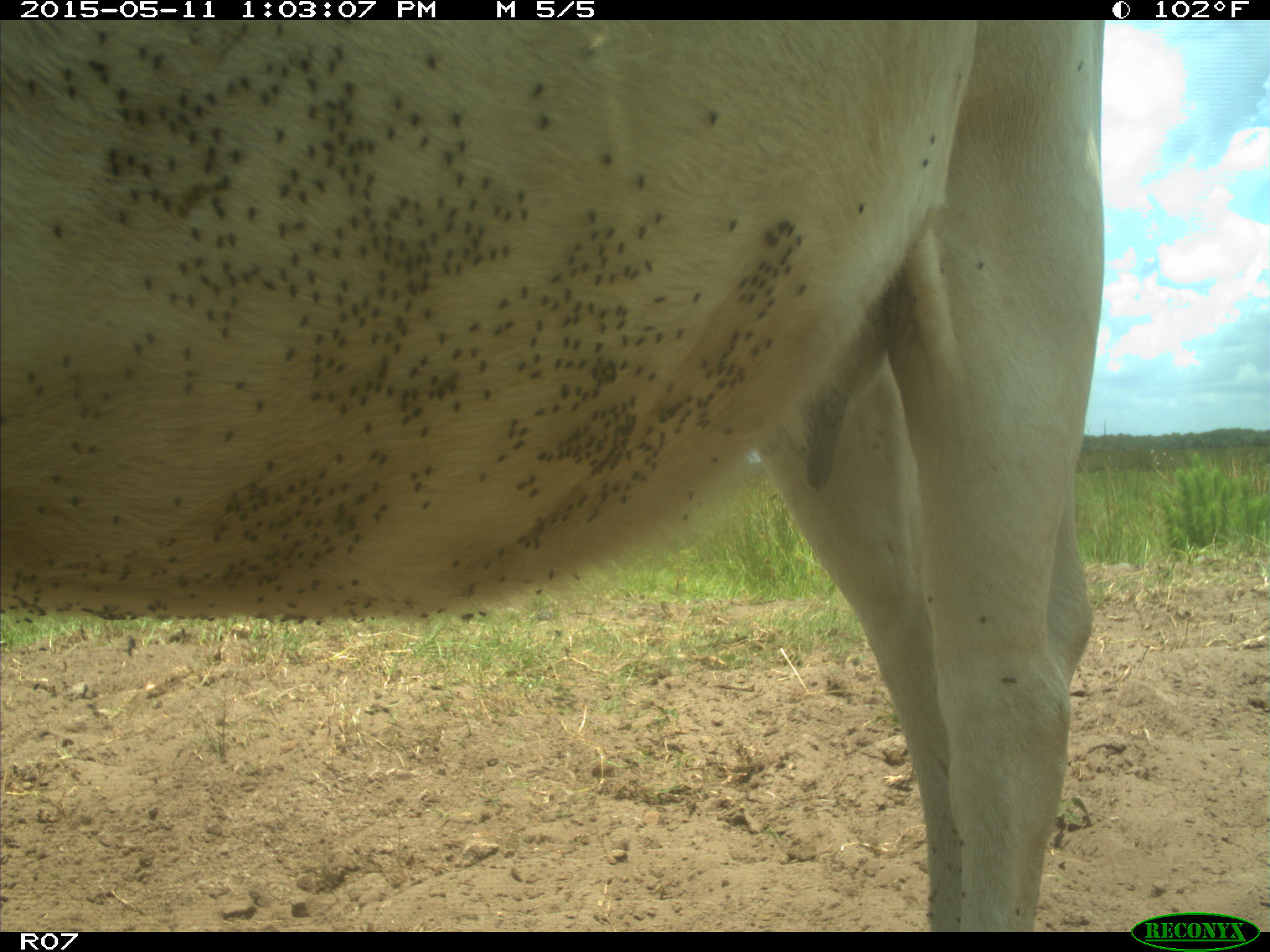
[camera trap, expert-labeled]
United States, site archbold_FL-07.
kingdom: Animalia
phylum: Chordata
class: Mammalia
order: Artiodactyla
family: Bovidae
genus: Bos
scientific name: Bos taurus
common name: domestic cow